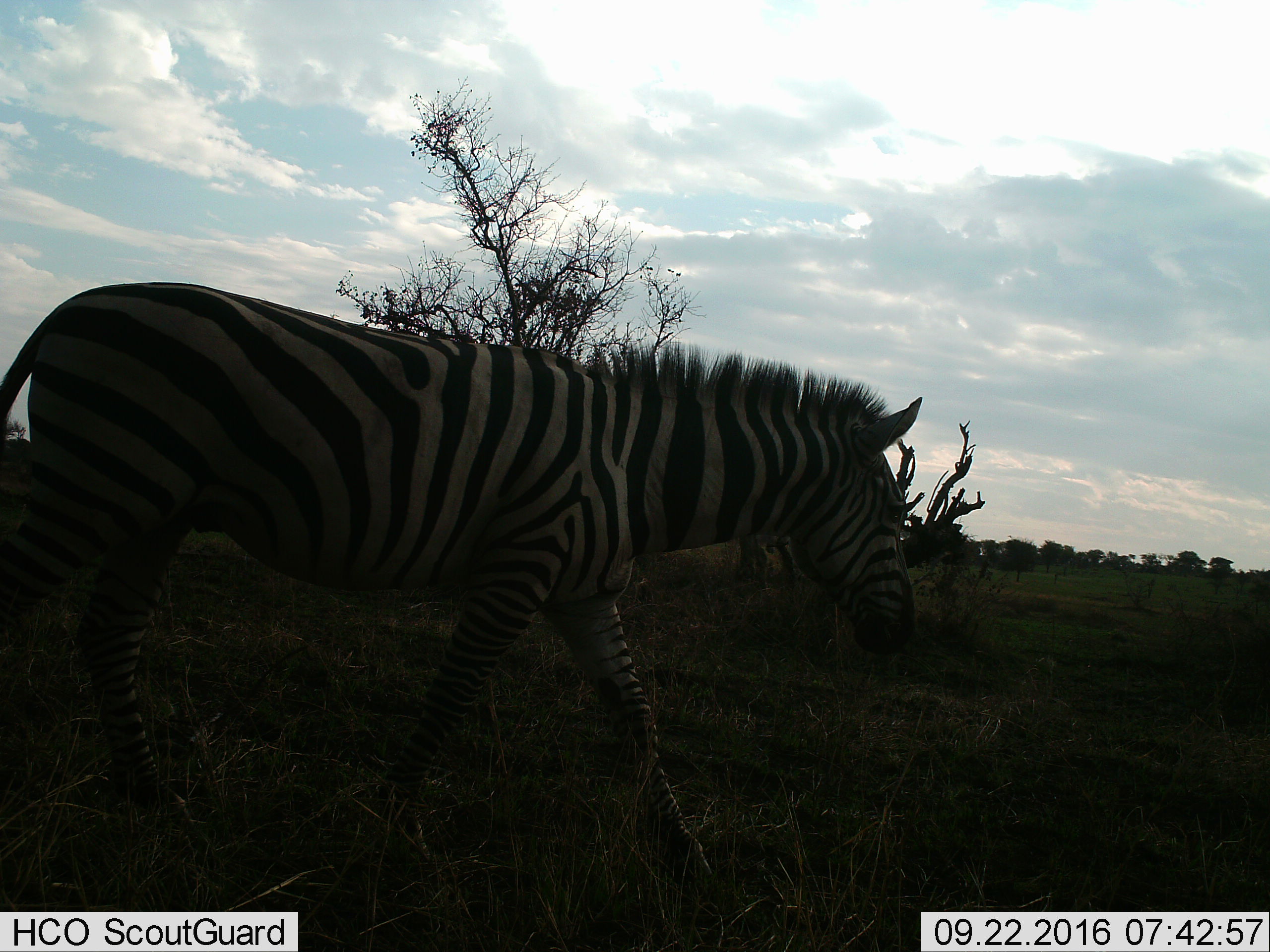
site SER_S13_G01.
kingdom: Animalia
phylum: Chordata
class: Mammalia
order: Perissodactyla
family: Equidae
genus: Equus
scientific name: Equus quagga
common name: plains zebra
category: zebraplains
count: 1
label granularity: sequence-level